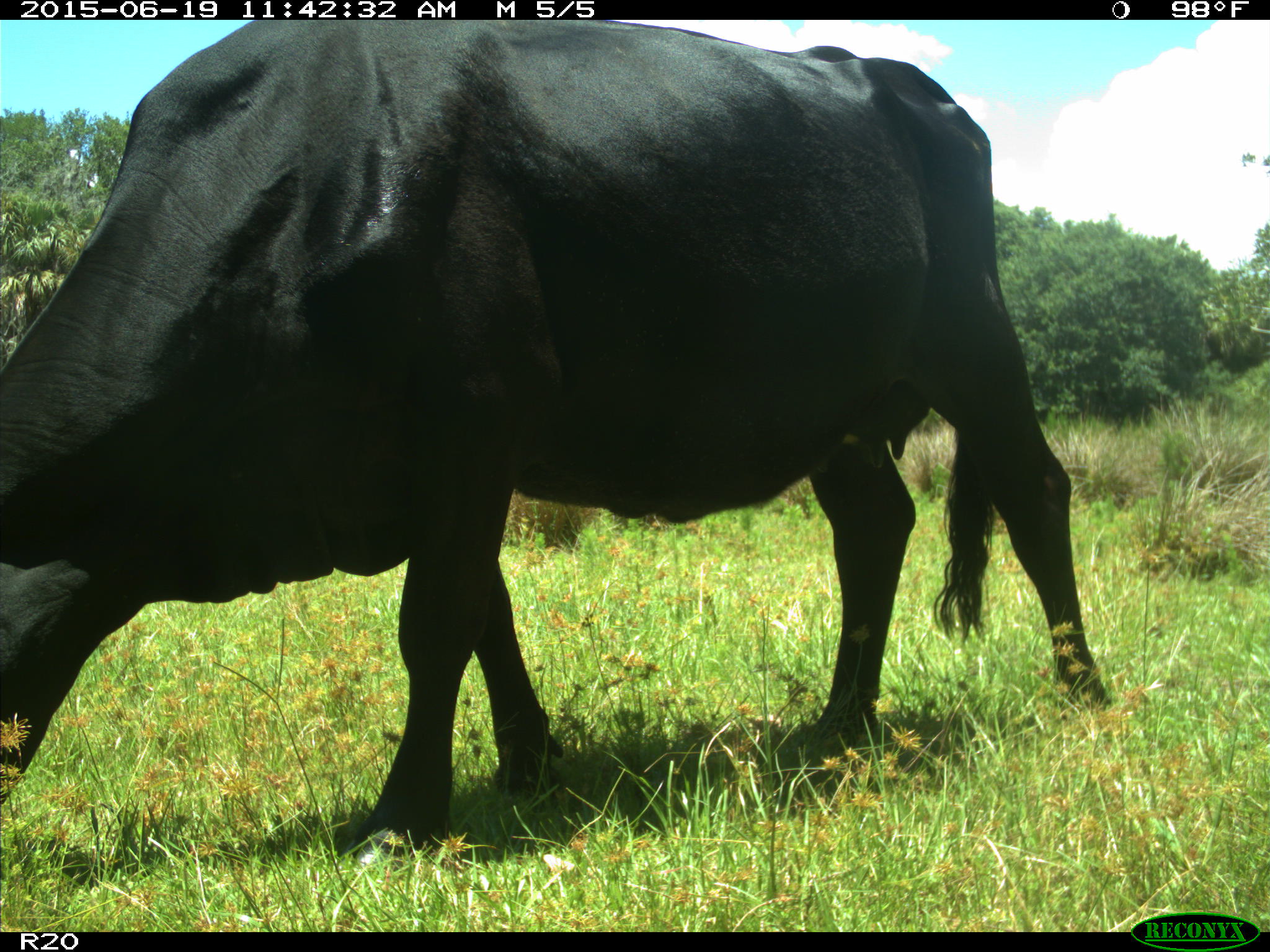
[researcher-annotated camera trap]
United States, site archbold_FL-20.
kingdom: Animalia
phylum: Chordata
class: Mammalia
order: Artiodactyla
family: Bovidae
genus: Bos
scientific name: Bos taurus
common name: domestic cow